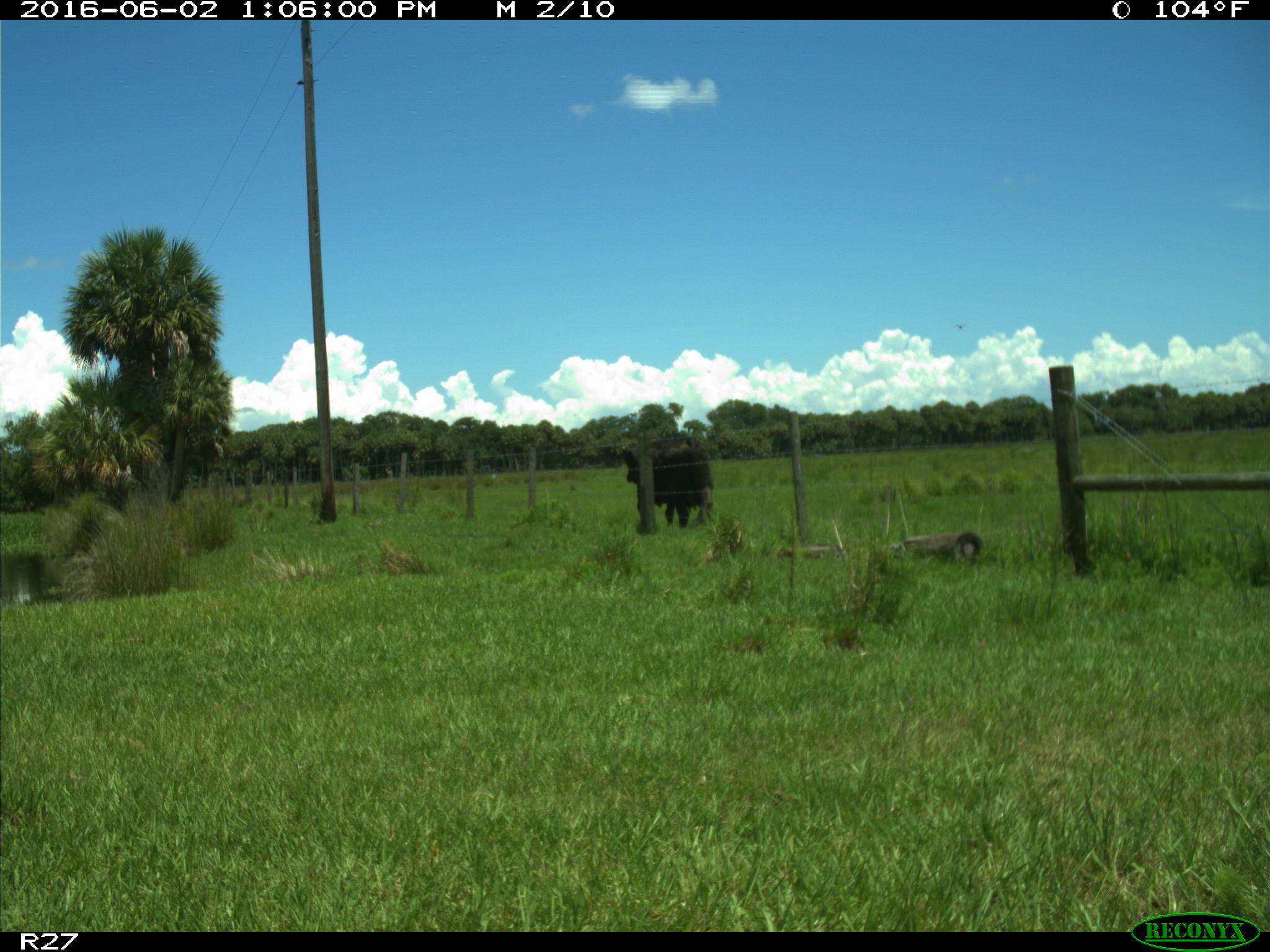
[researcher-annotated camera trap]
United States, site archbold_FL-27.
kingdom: Animalia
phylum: Chordata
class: Mammalia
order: Artiodactyla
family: Bovidae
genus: Bos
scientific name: Bos taurus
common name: domestic cow